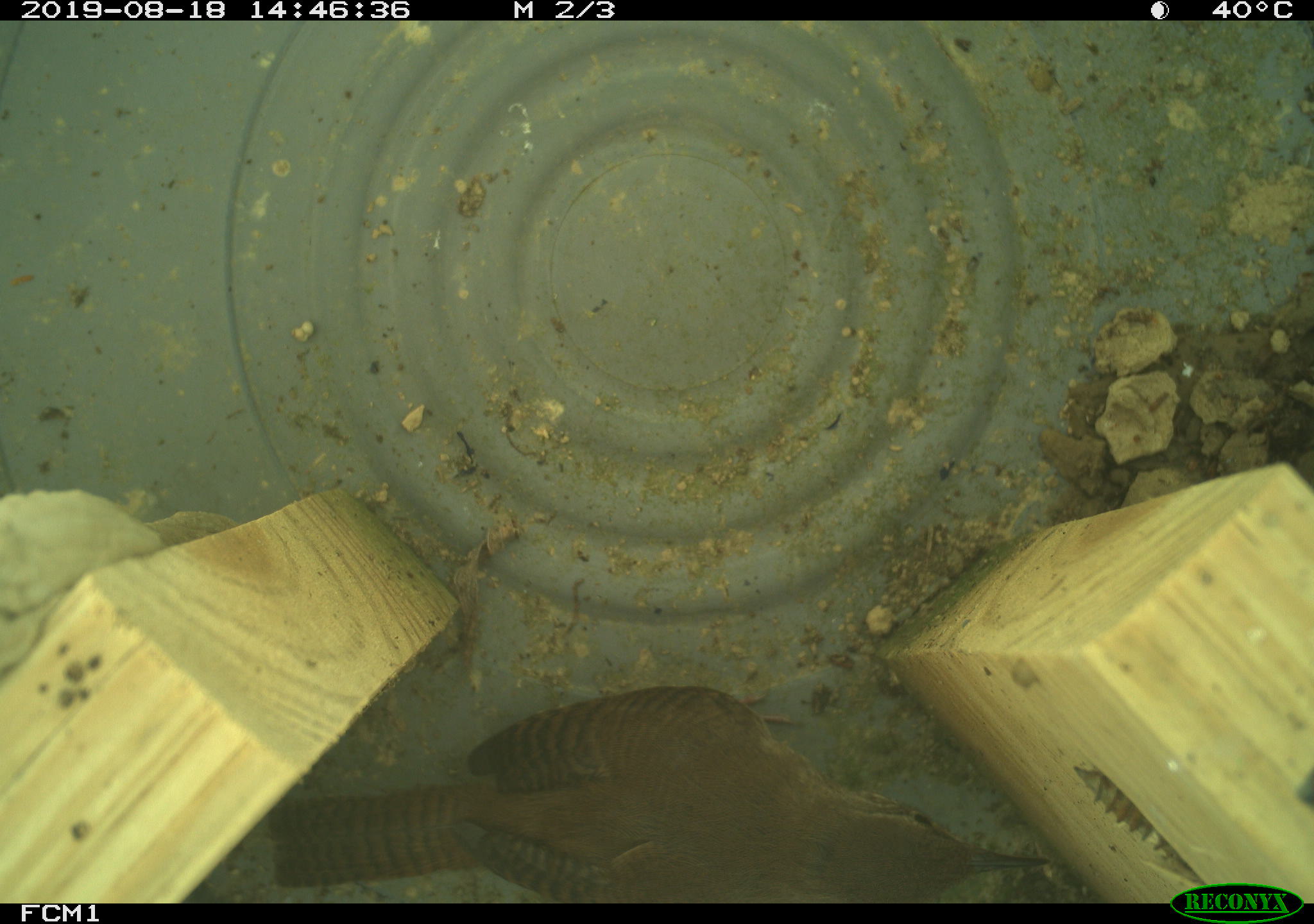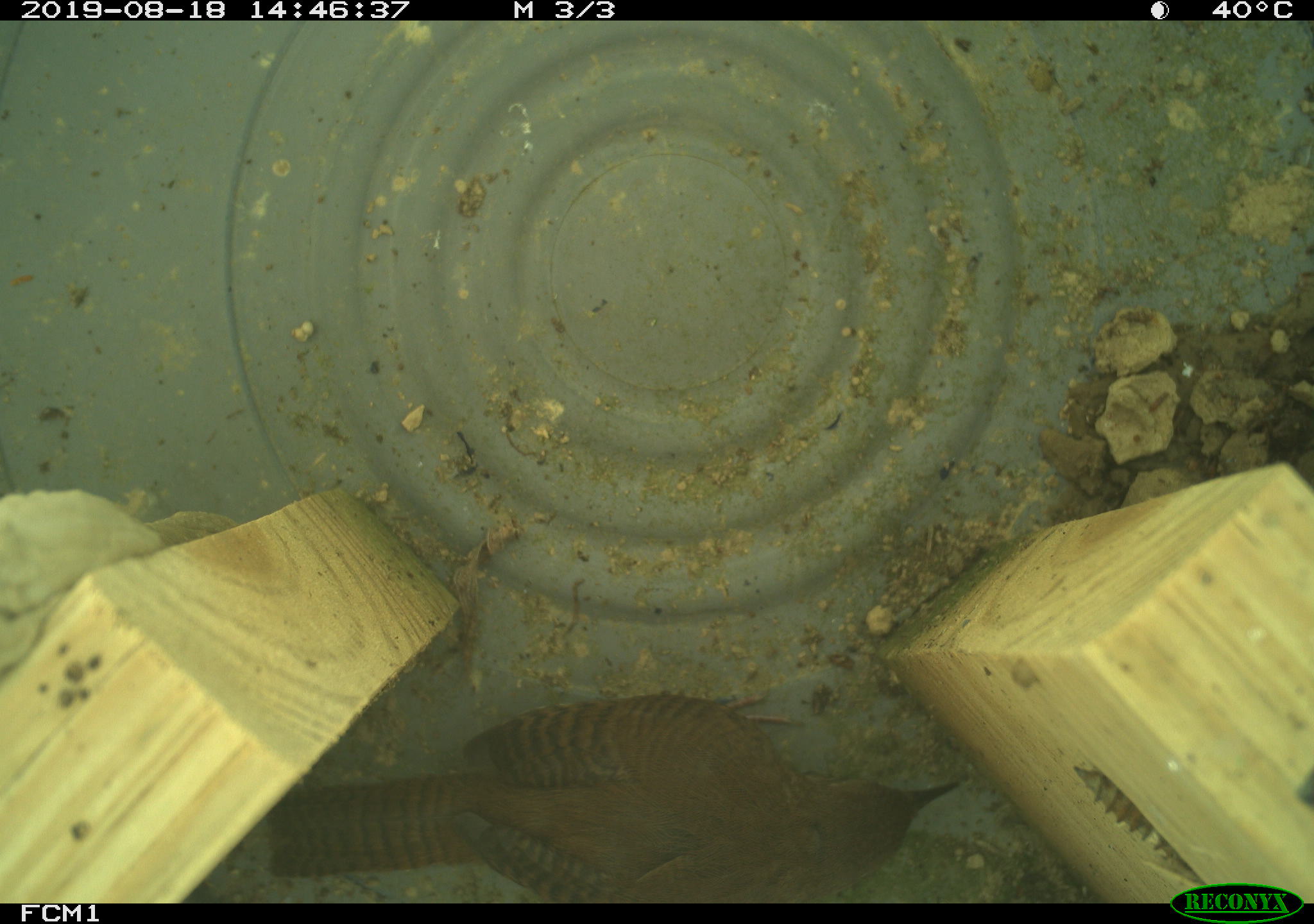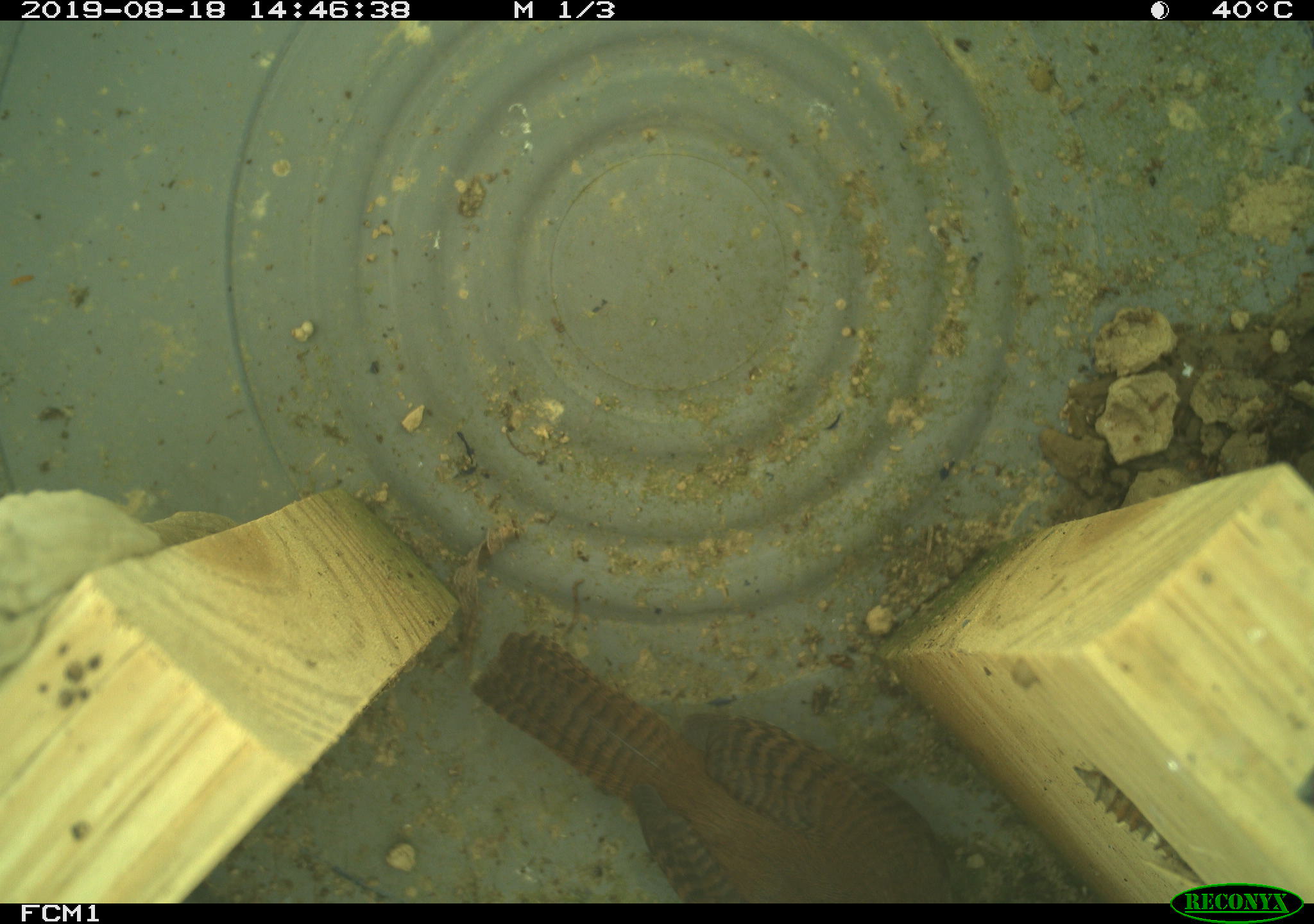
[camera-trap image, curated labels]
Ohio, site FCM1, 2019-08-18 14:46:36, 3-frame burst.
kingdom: Animalia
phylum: Chordata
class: Aves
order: Passeriformes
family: Troglodytidae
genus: Troglodytes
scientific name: Troglodytes aedon aedon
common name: northern house wren